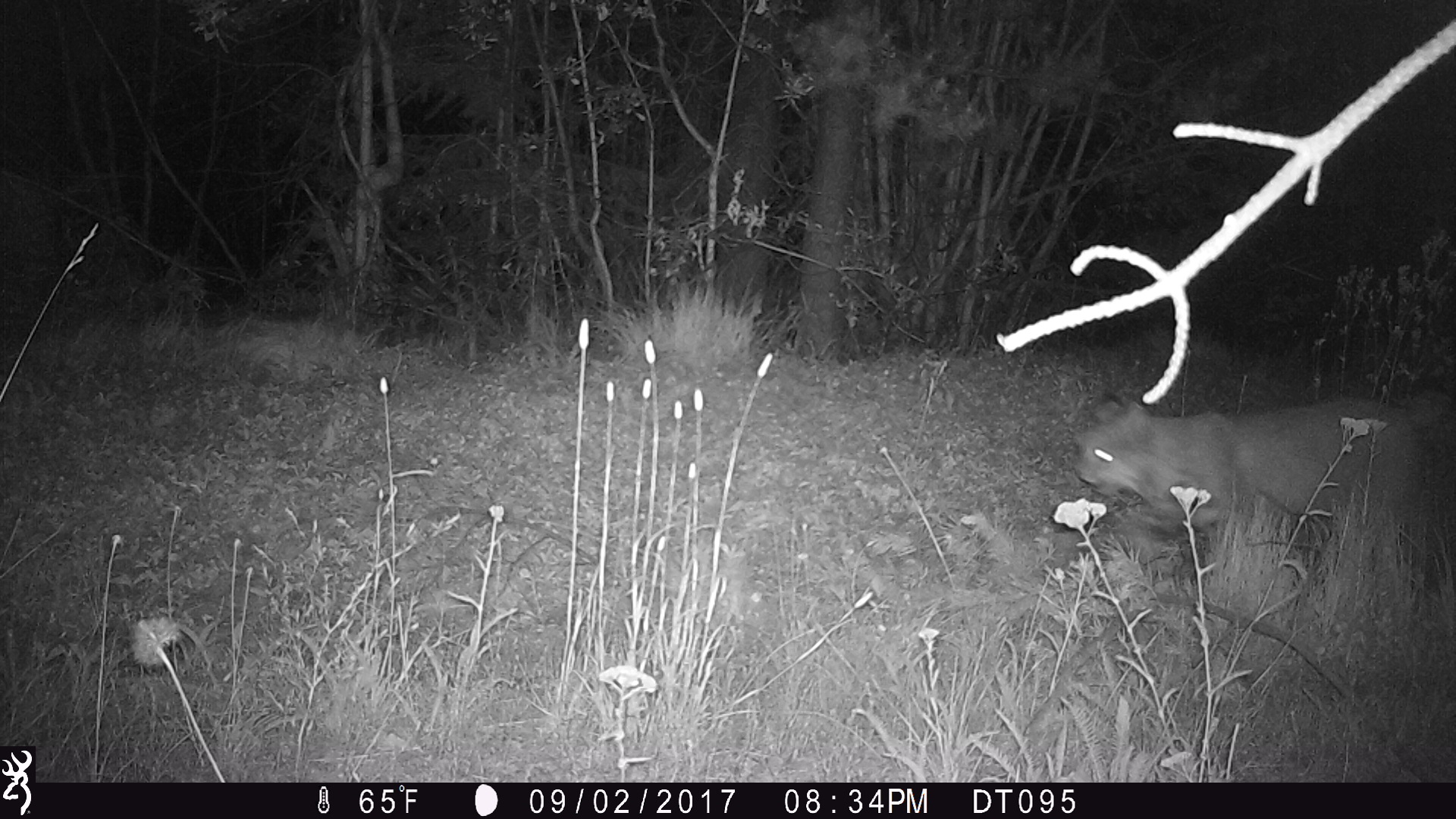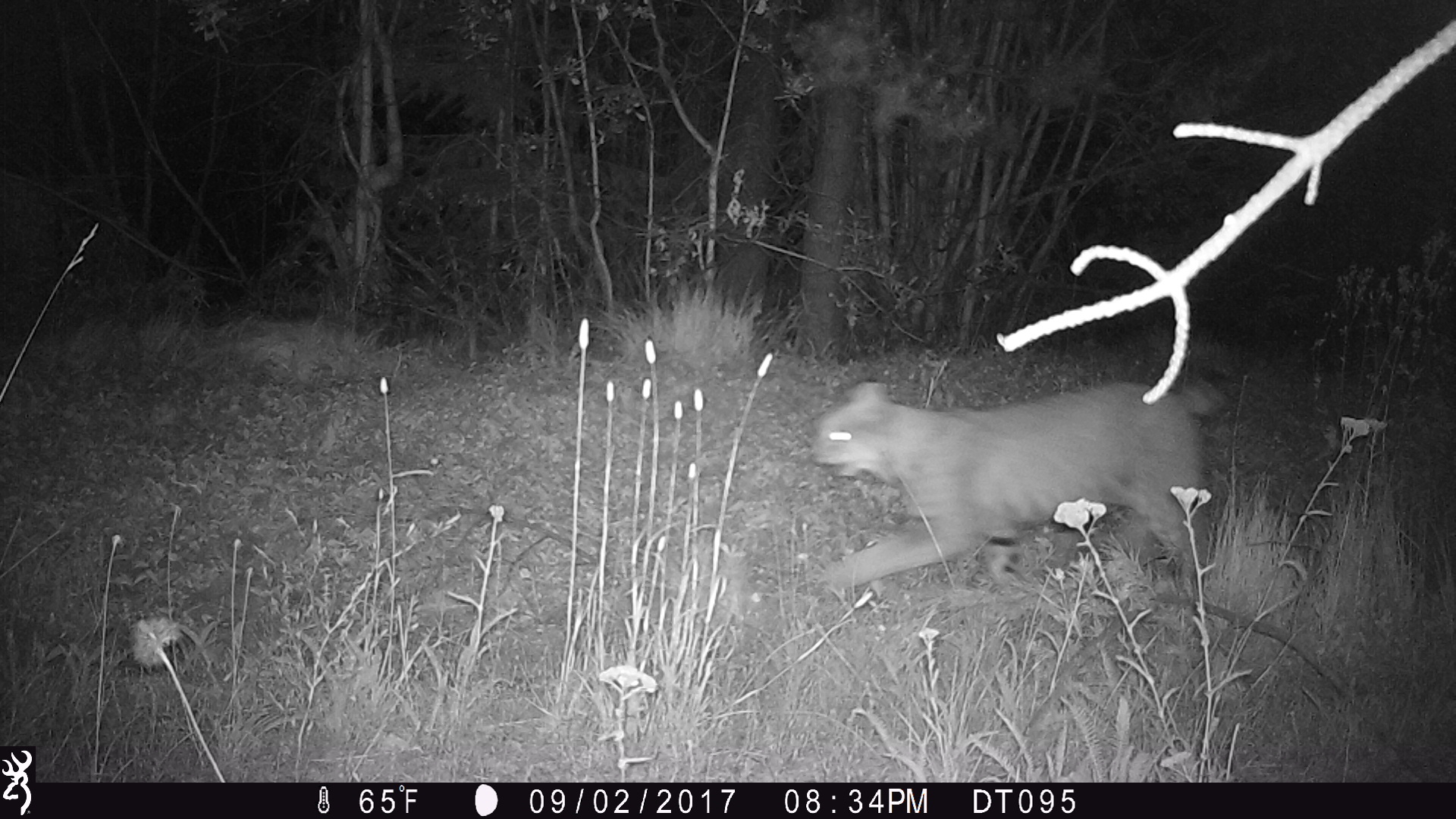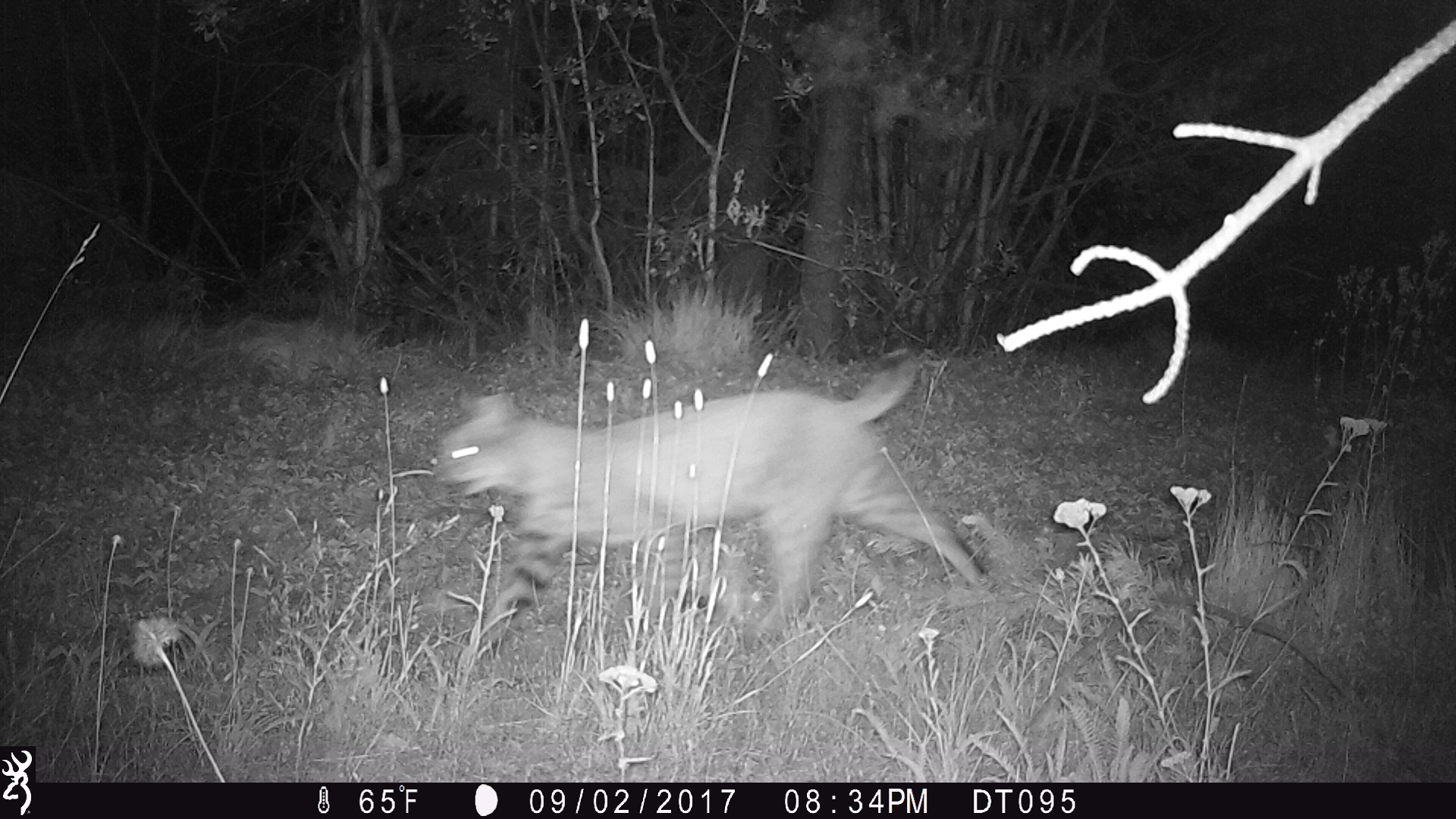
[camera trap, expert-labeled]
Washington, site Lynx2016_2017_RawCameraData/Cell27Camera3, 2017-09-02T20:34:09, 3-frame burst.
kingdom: Animalia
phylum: Chordata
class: Mammalia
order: Carnivora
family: Felidae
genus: Lynx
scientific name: Lynx rufus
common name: bobcat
Lynx rufus (bobcat). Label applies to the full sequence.